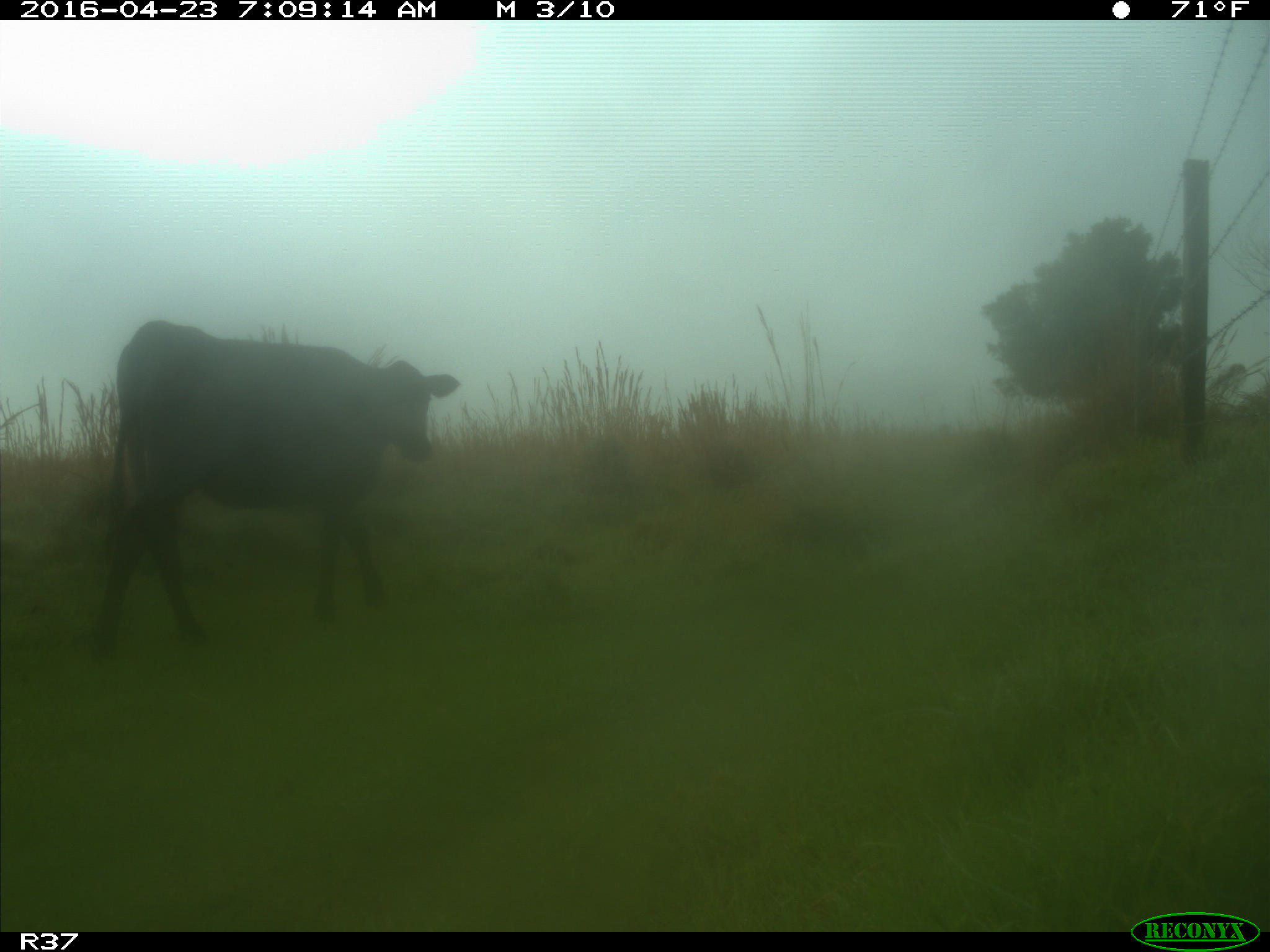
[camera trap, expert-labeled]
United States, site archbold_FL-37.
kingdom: Animalia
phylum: Chordata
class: Mammalia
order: Artiodactyla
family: Bovidae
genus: Bos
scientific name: Bos taurus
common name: domestic cow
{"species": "Bos taurus (domestic cow)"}